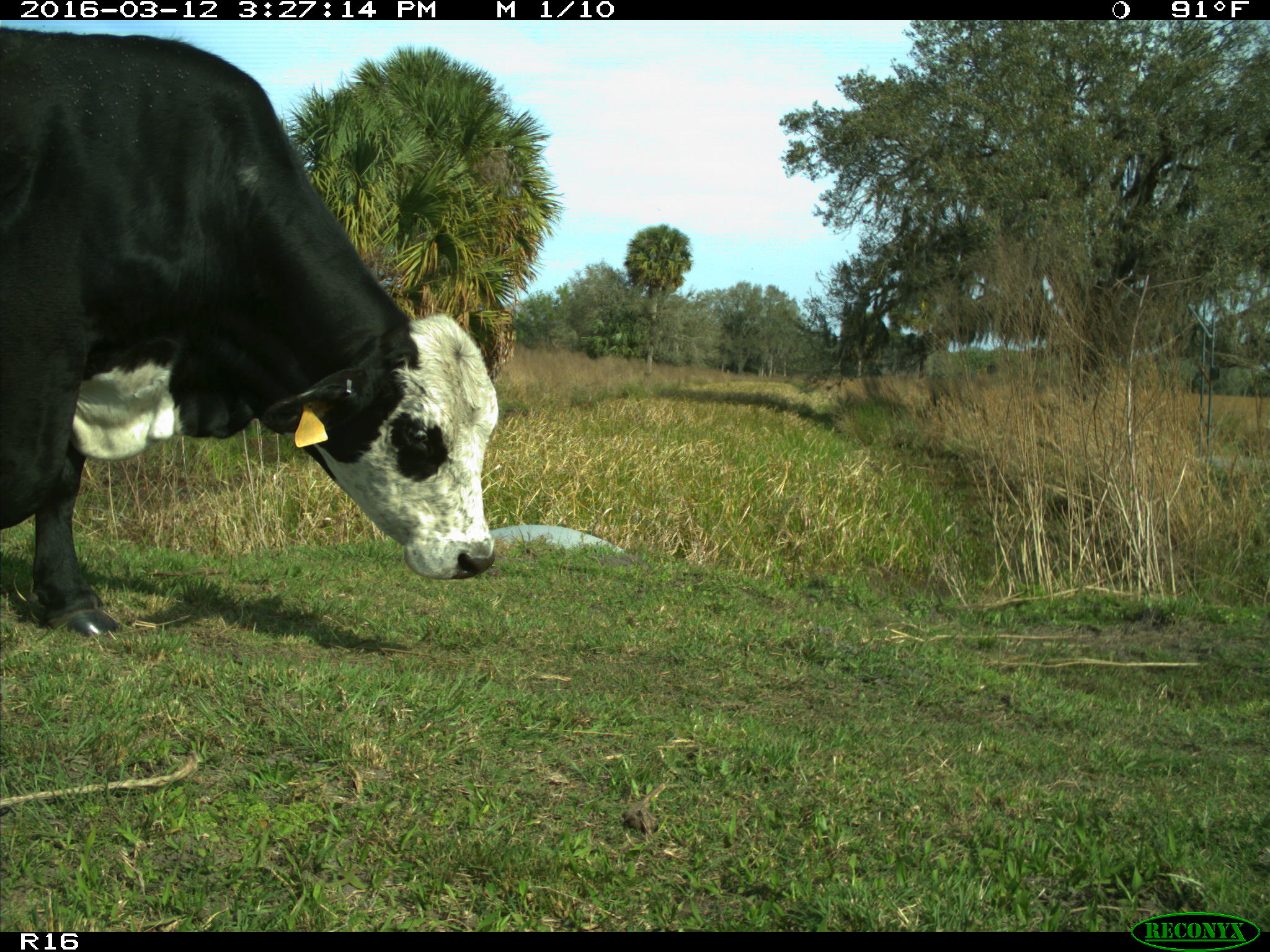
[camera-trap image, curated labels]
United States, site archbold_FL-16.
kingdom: Animalia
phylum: Chordata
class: Mammalia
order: Artiodactyla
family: Bovidae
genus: Bos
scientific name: Bos taurus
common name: domestic cow